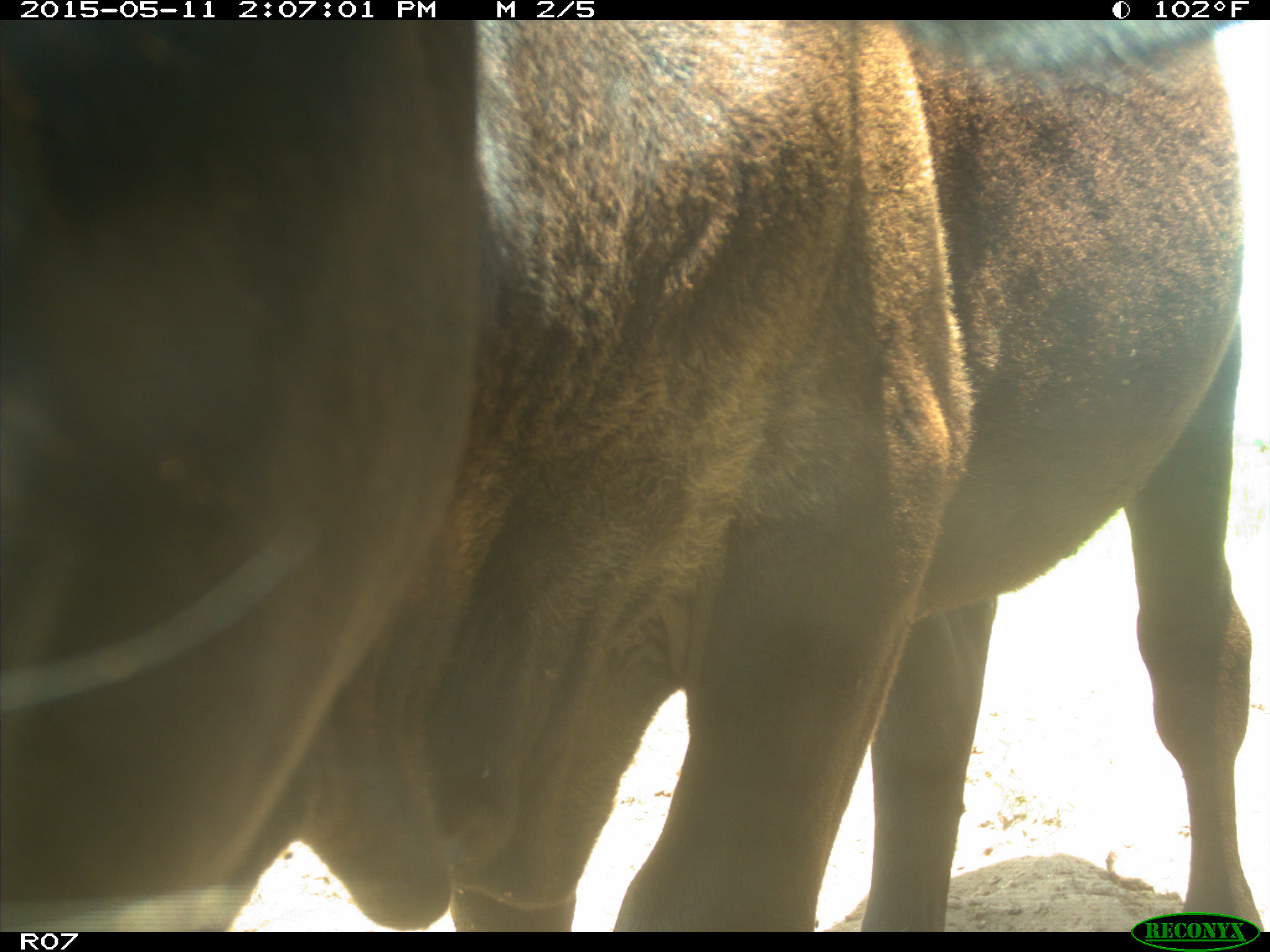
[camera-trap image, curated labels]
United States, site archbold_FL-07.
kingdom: Animalia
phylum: Chordata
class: Mammalia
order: Artiodactyla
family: Bovidae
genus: Bos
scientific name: Bos taurus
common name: domestic cow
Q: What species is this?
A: Bos taurus (domestic cow).